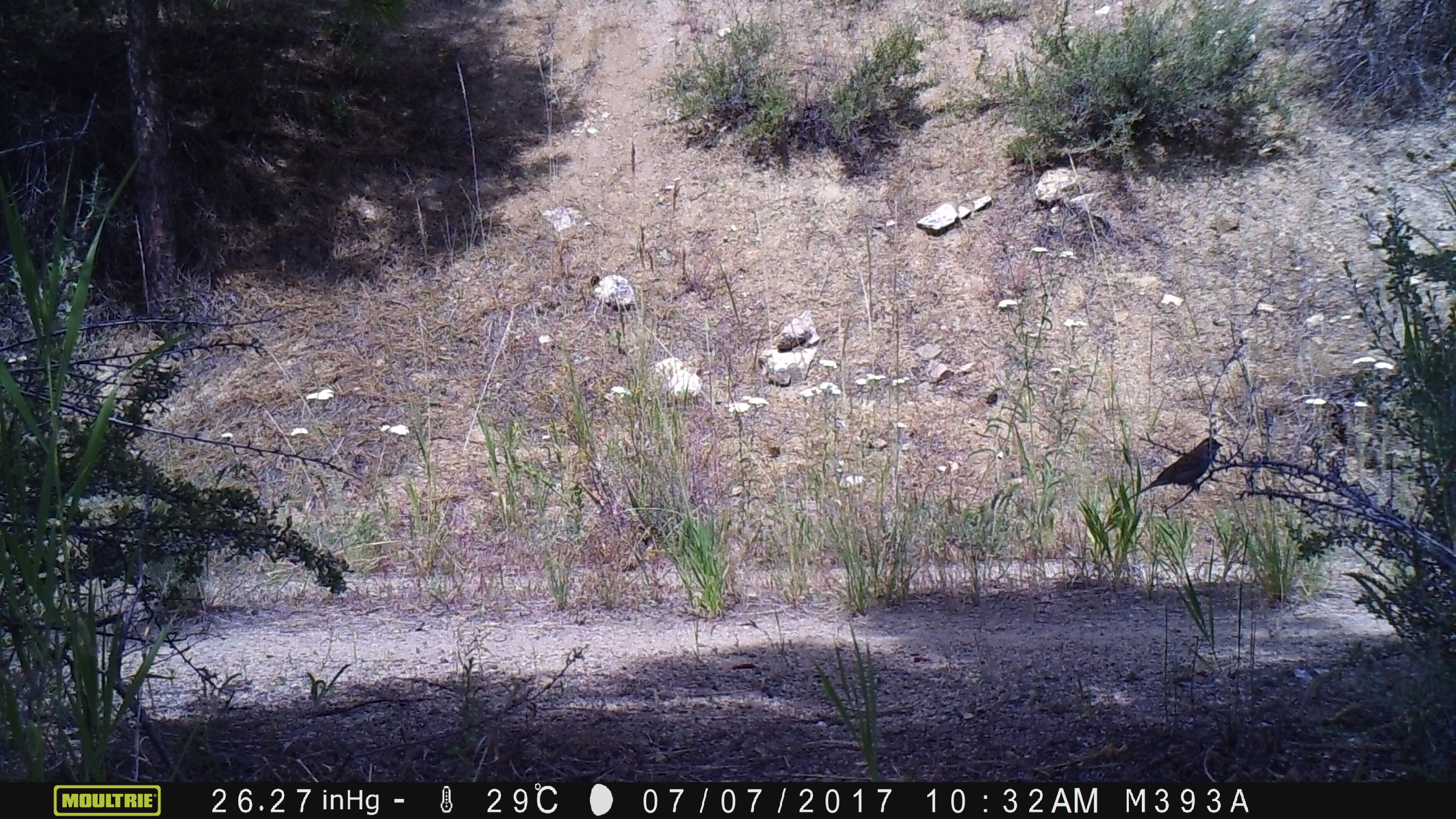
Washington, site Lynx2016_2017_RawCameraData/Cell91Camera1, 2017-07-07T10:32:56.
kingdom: Animalia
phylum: Chordata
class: Aves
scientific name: Aves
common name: birds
Aves (birds). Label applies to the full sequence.